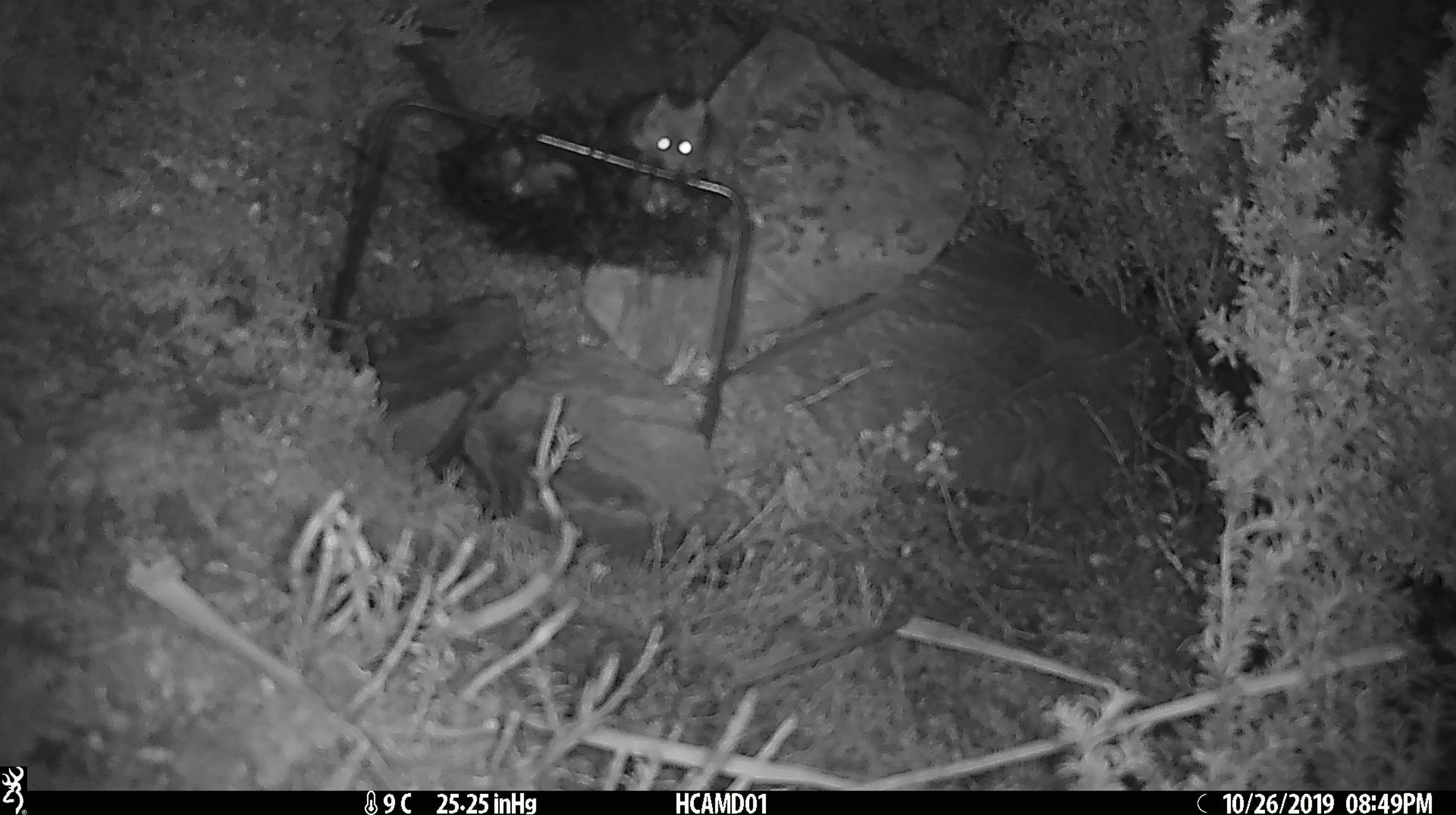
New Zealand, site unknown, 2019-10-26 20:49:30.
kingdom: Animalia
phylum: Chordata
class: Mammalia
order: Rodentia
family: Muridae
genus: Mus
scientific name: Mus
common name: mouse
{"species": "mouse (Mus)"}